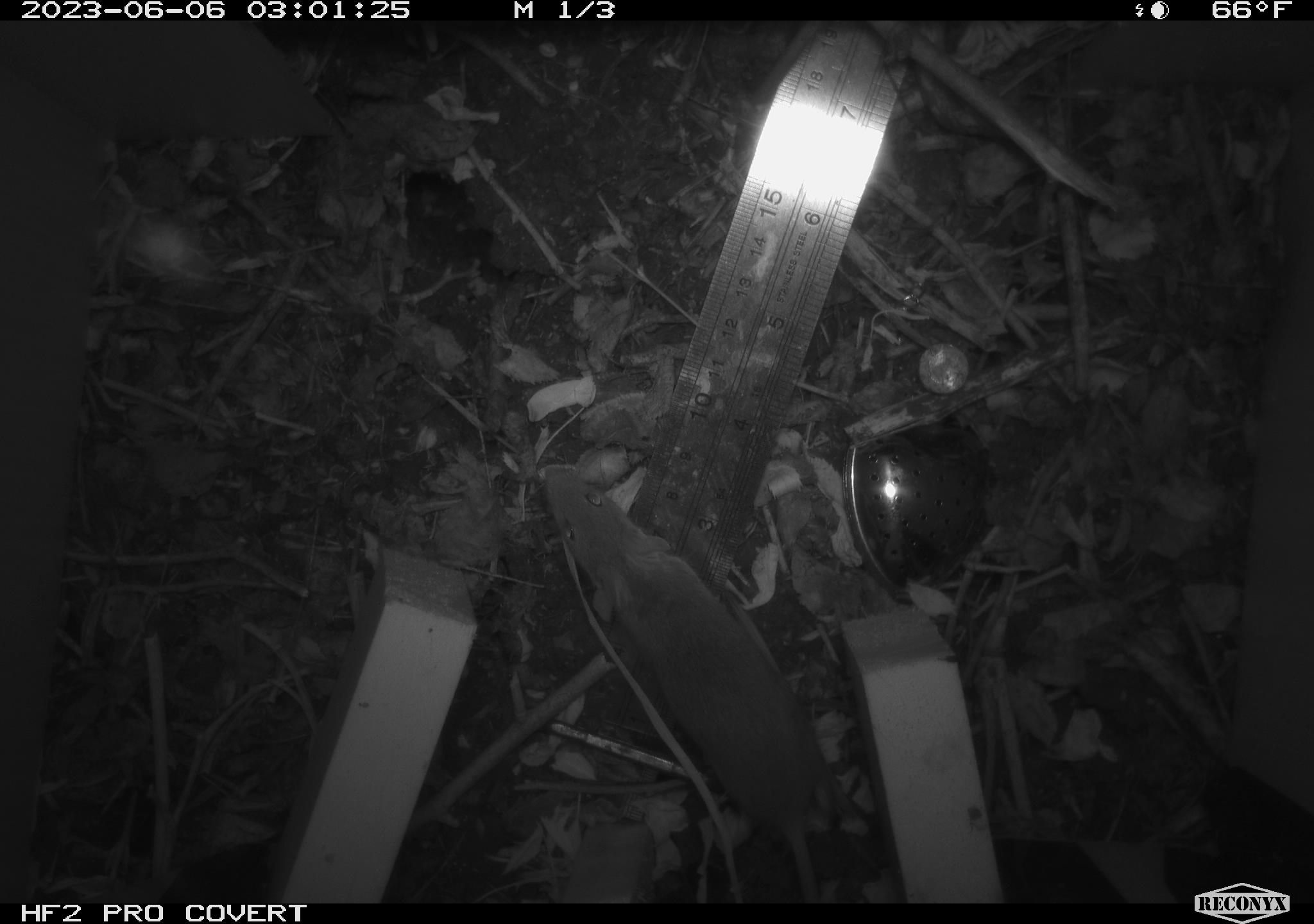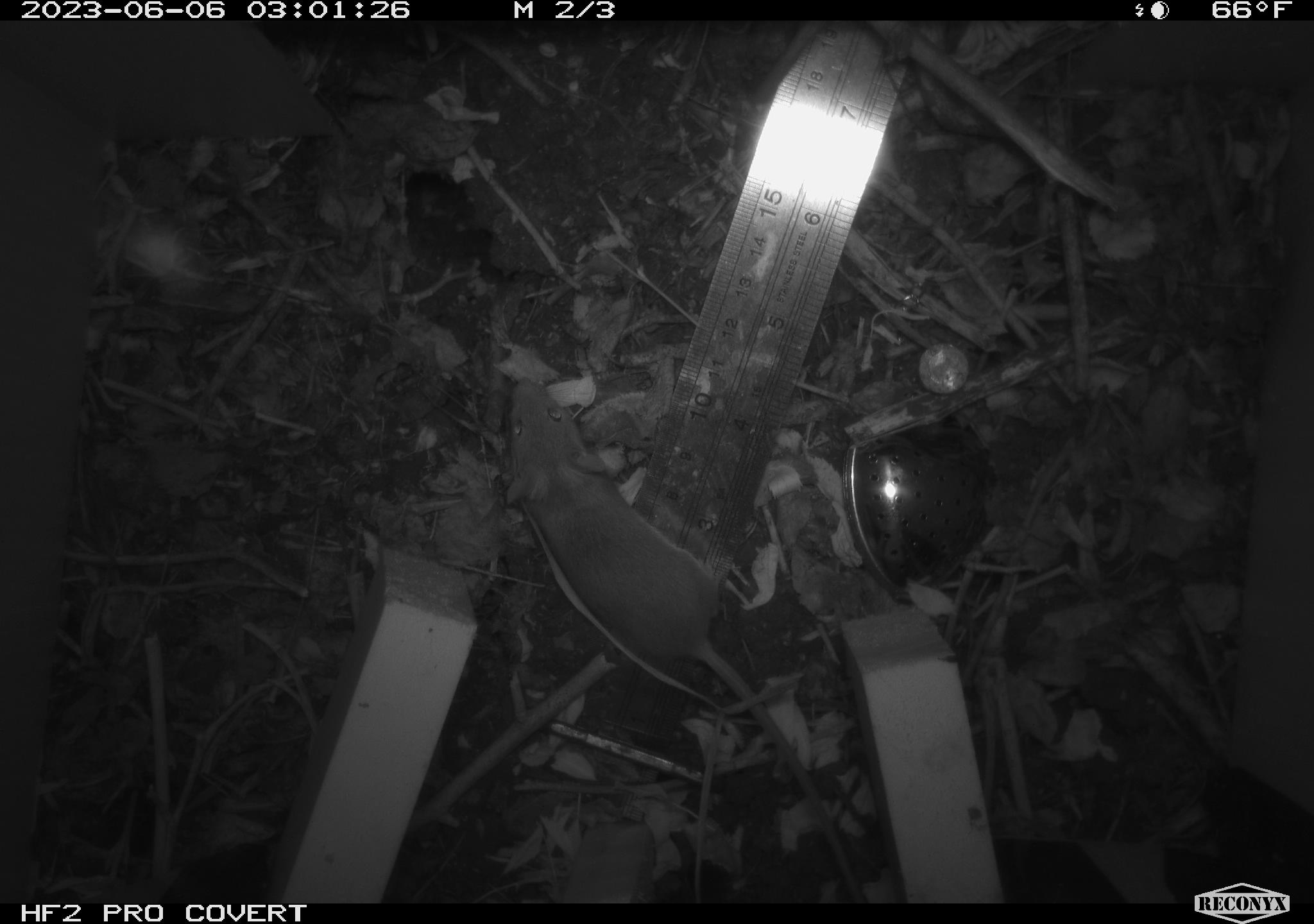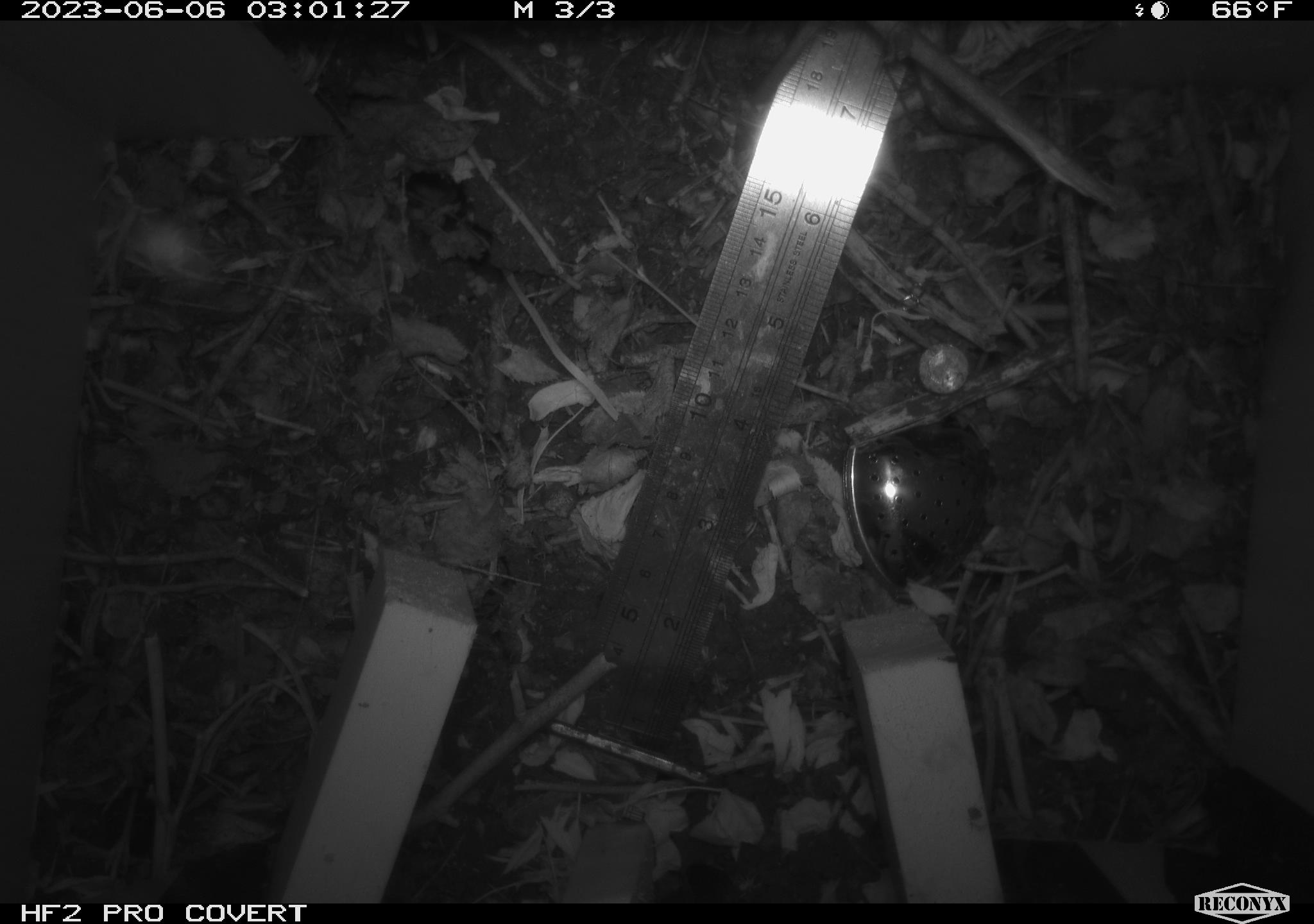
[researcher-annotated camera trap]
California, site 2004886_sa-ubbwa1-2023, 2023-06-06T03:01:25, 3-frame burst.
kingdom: Animalia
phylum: Chordata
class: Mammalia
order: Rodentia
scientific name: Rodentia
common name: rodent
Rodent (Rodentia).